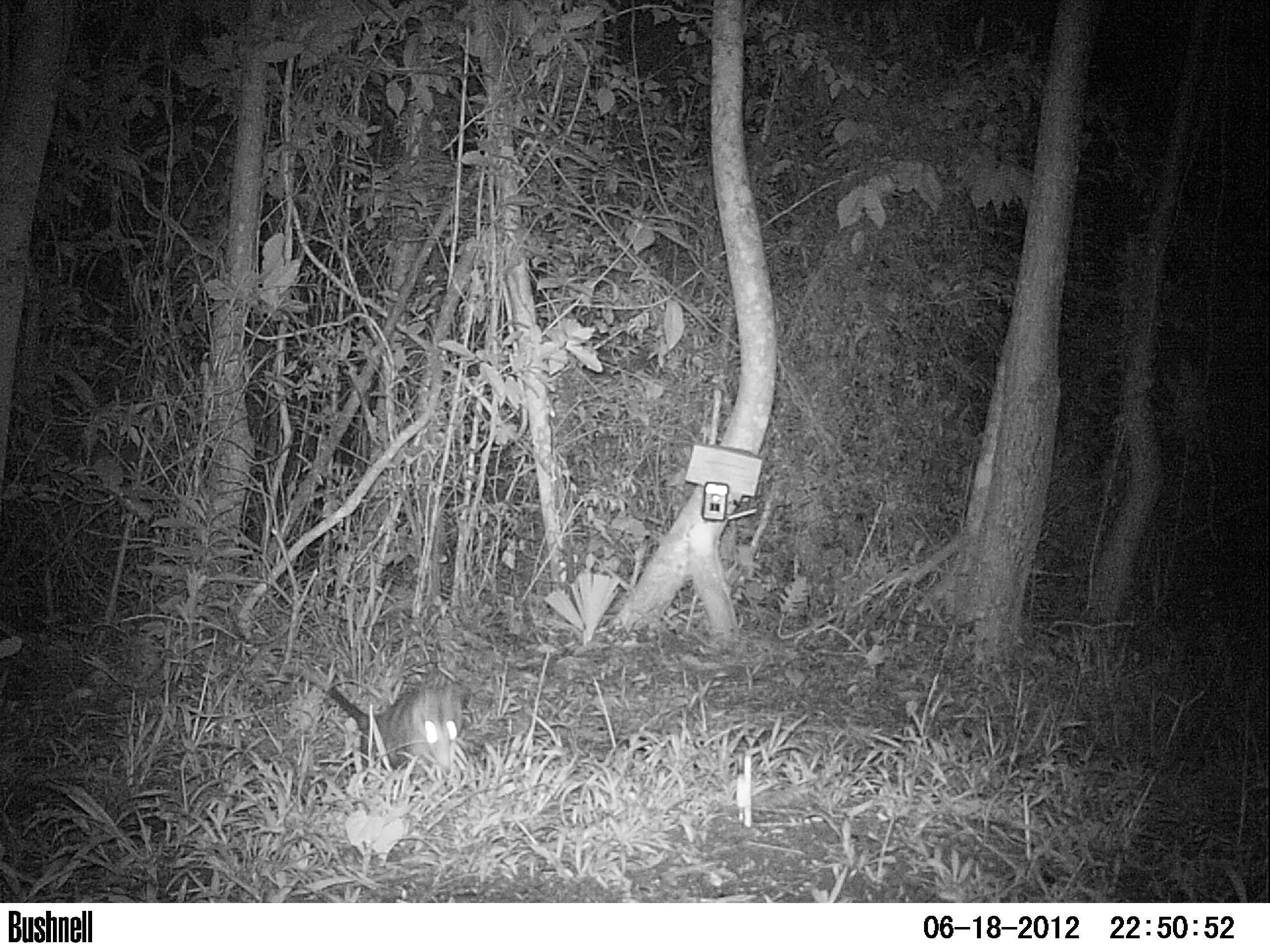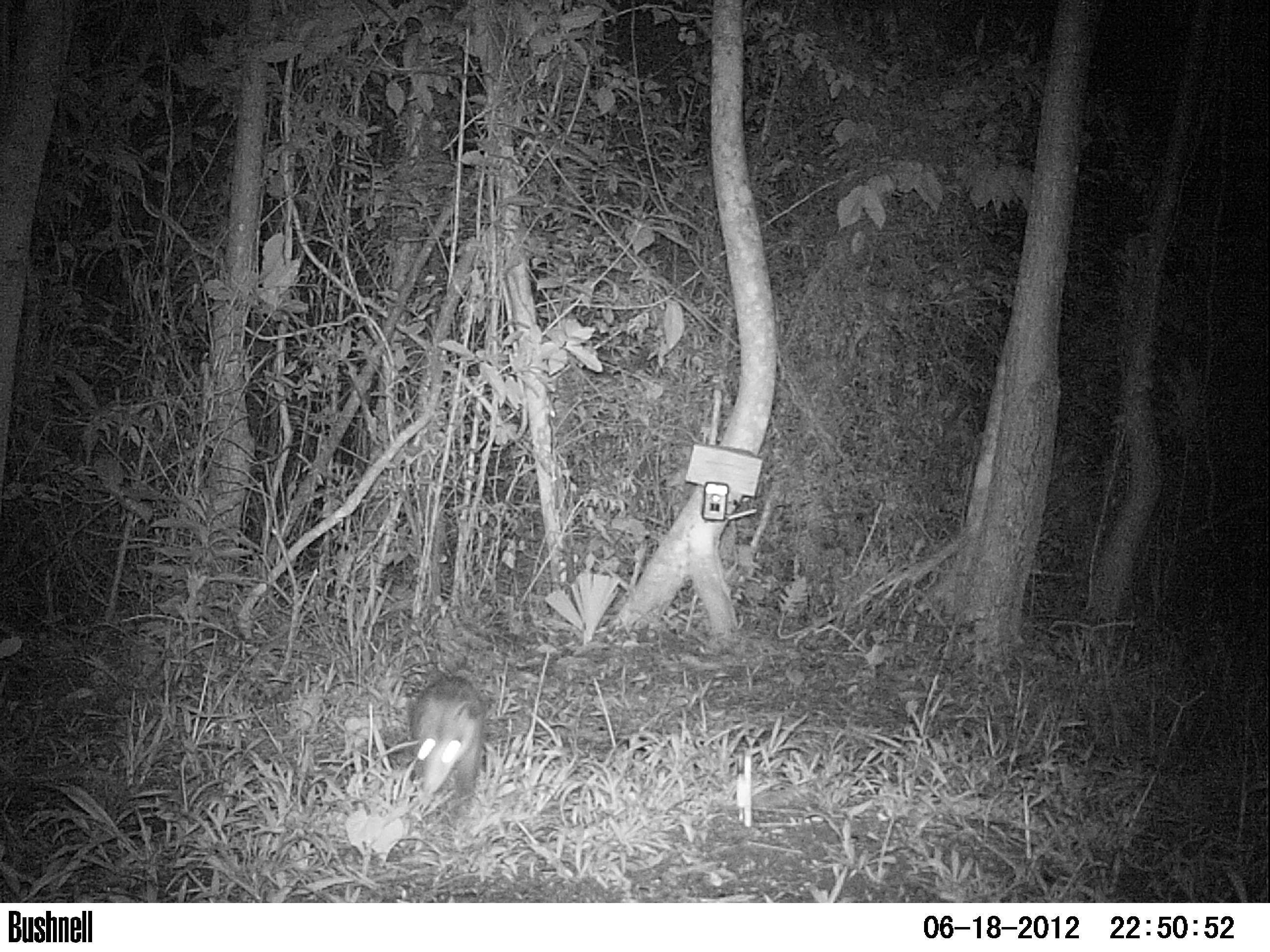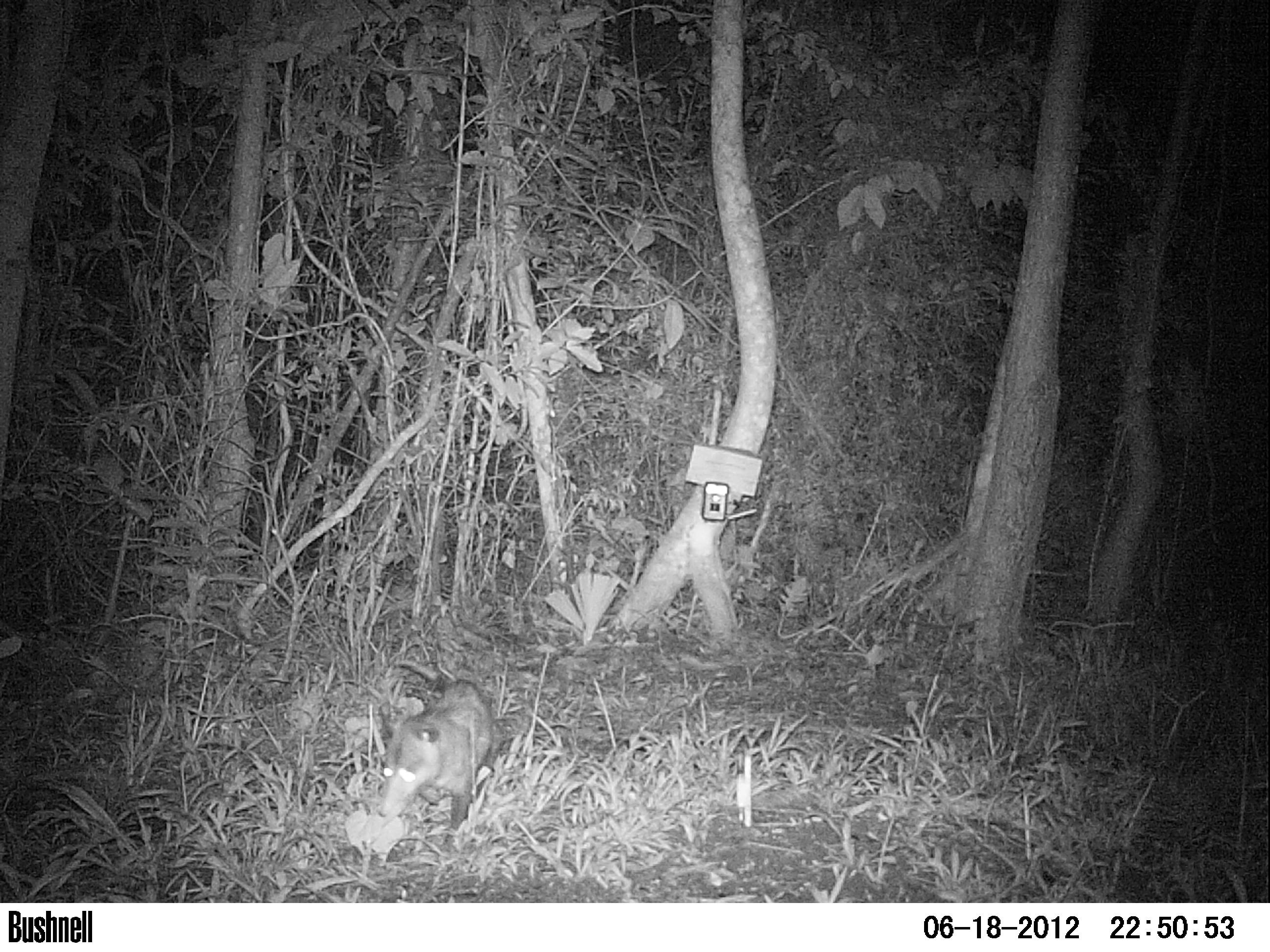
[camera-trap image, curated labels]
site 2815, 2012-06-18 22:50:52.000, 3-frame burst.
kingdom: Animalia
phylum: Chordata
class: Mammalia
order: Didelphimorphia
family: Didelphidae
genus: Didelphis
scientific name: Didelphis virginiana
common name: virginia opossum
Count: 1.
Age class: adult.